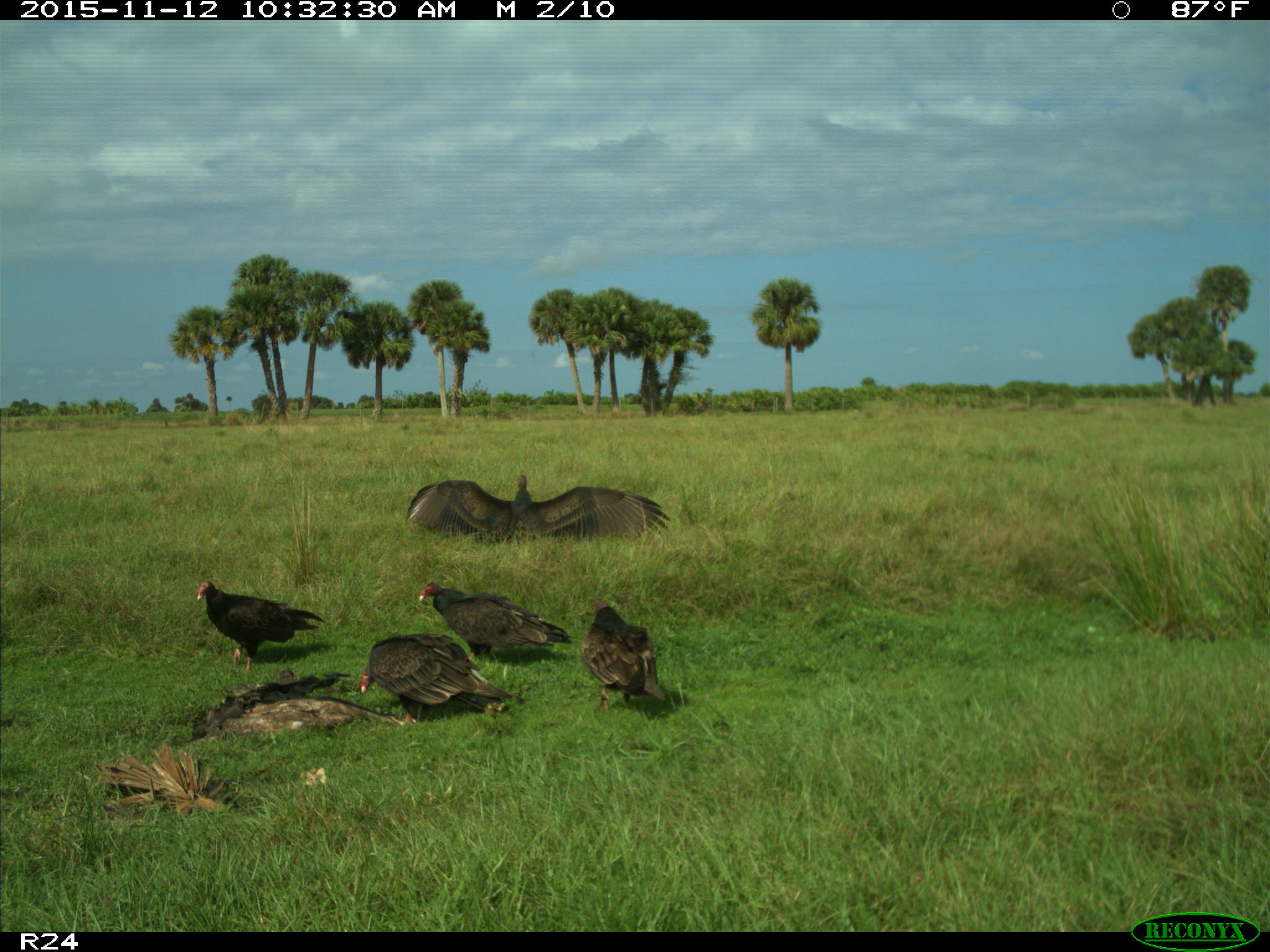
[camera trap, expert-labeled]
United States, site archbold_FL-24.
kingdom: Animalia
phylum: Chordata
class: Aves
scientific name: Aves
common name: birds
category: unidentified bird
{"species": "unidentified bird (birds) (Aves)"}